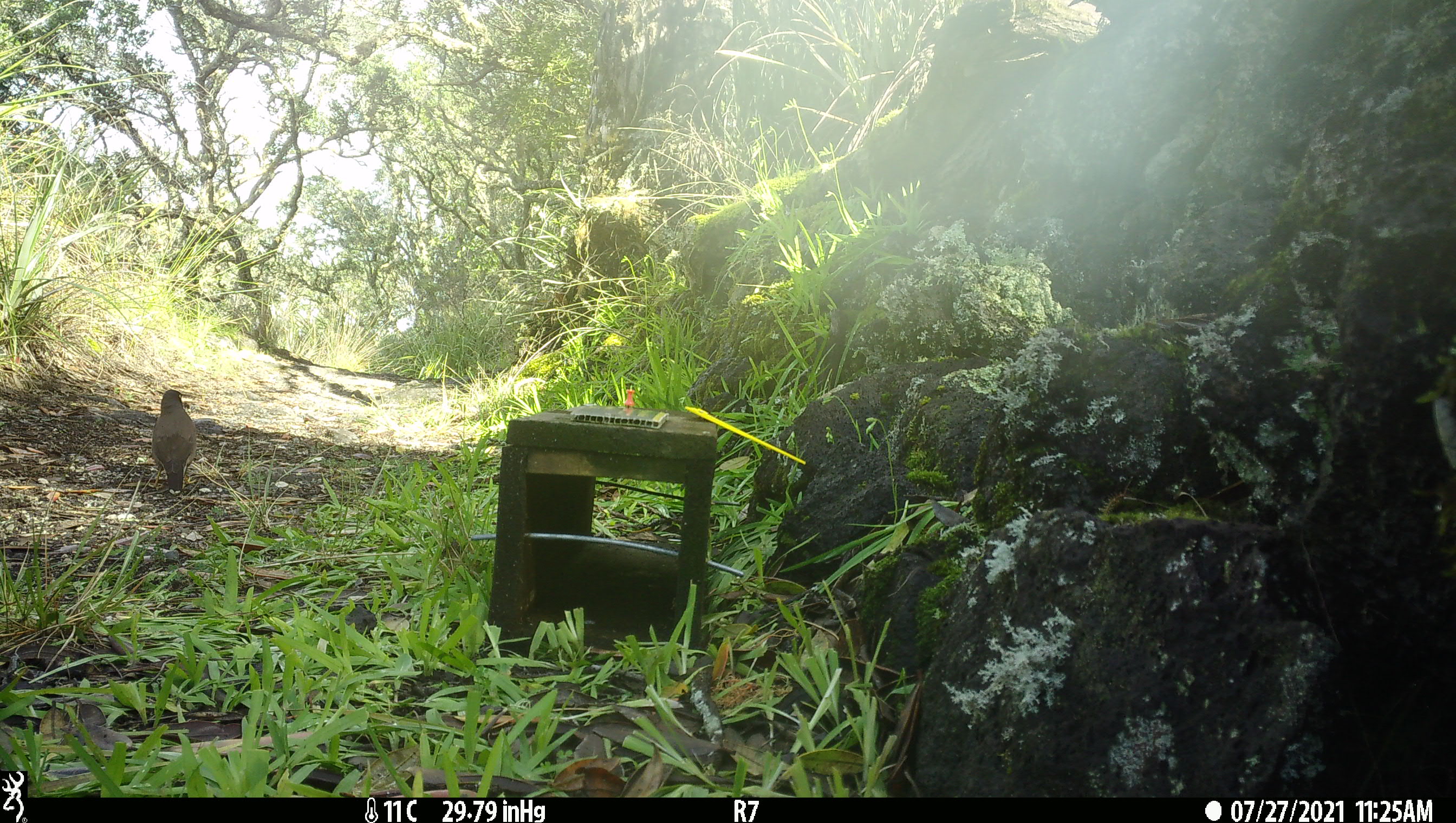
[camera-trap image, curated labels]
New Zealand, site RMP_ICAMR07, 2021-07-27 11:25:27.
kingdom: Animalia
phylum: Chordata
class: Aves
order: Passeriformes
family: Sturnidae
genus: Acridotheres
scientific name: Acridotheres tristis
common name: common myna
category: myna